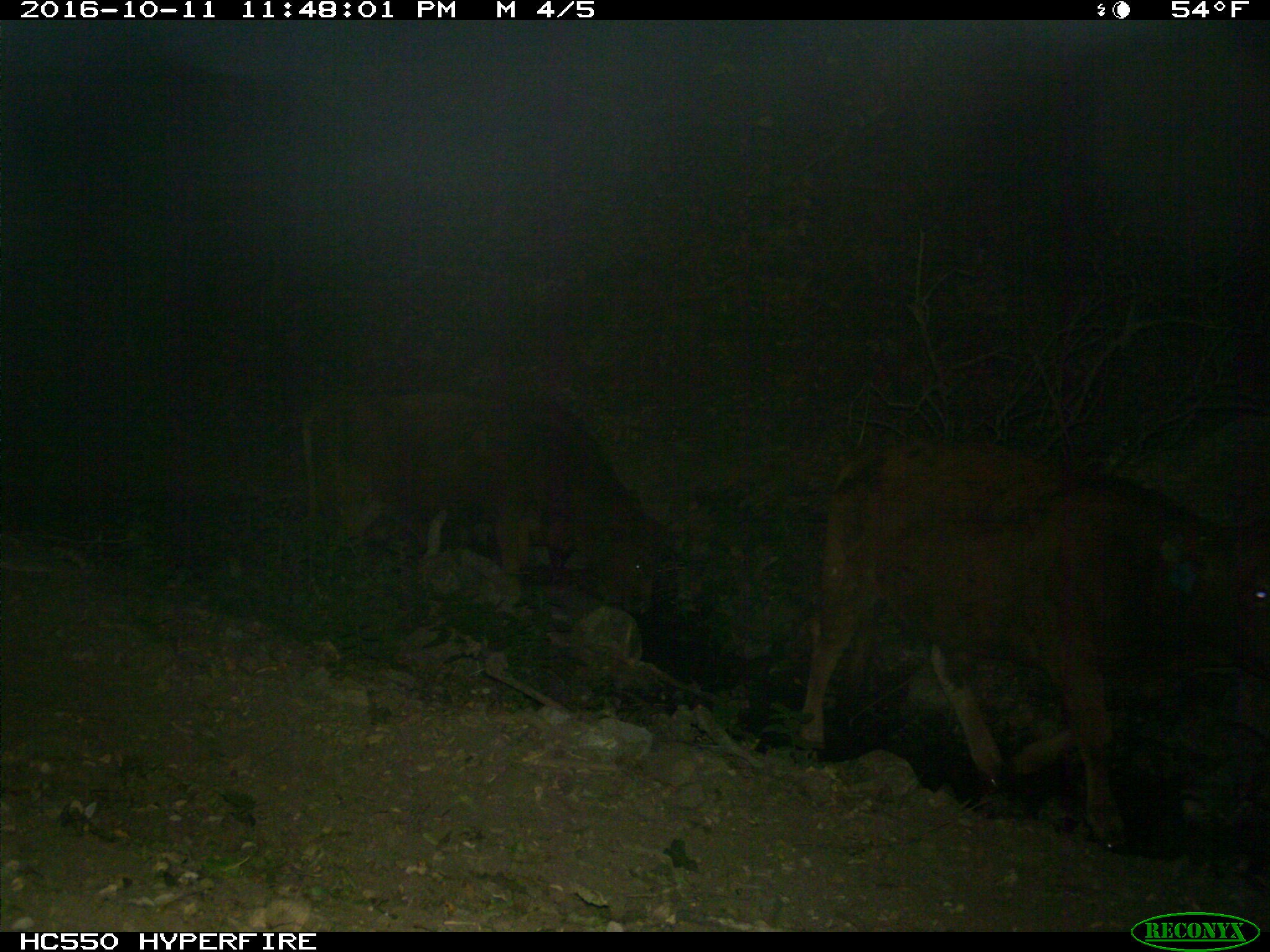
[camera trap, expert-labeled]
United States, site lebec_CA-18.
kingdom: Animalia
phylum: Chordata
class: Mammalia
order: Artiodactyla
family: Bovidae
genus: Bos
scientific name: Bos taurus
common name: domestic cow